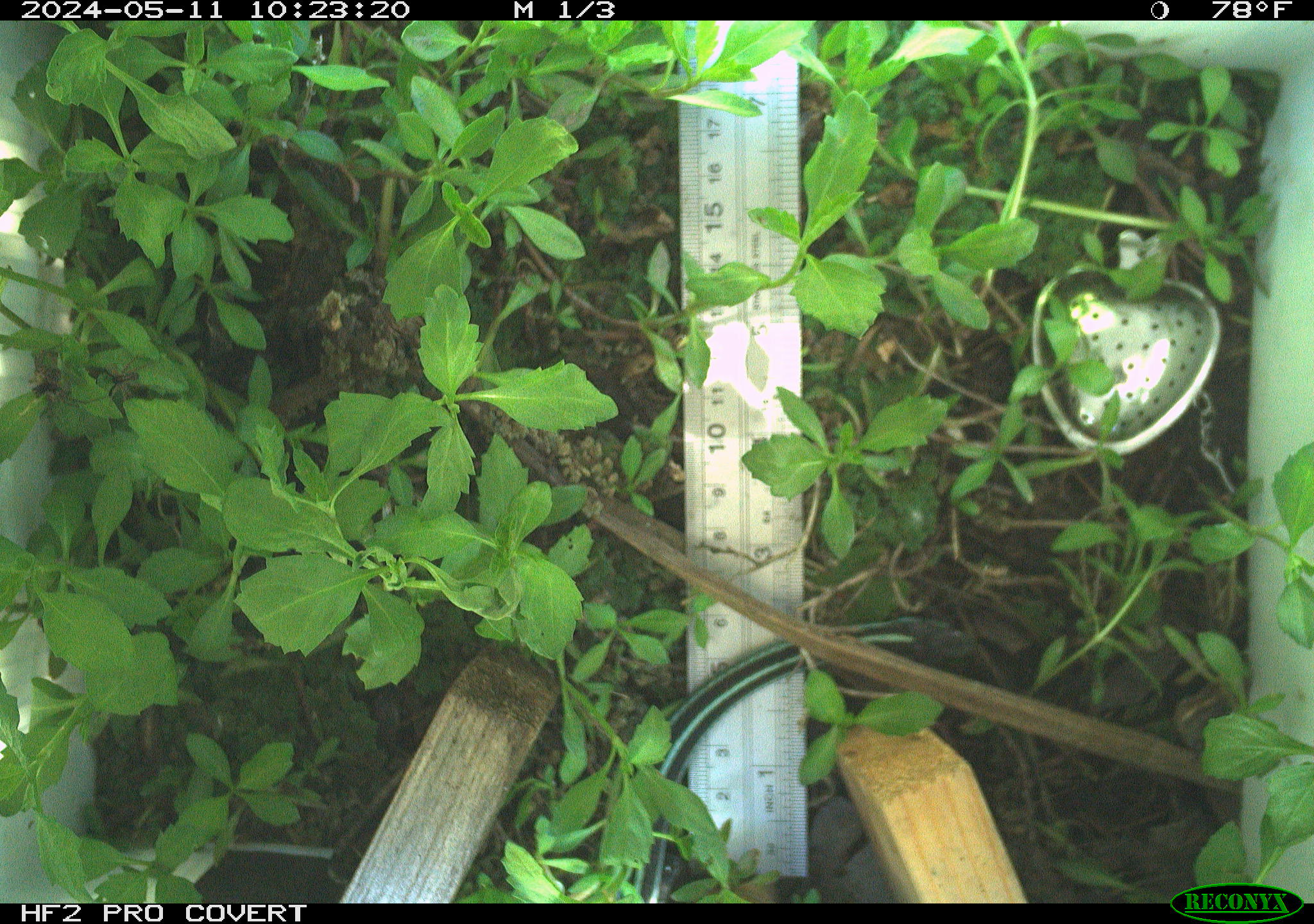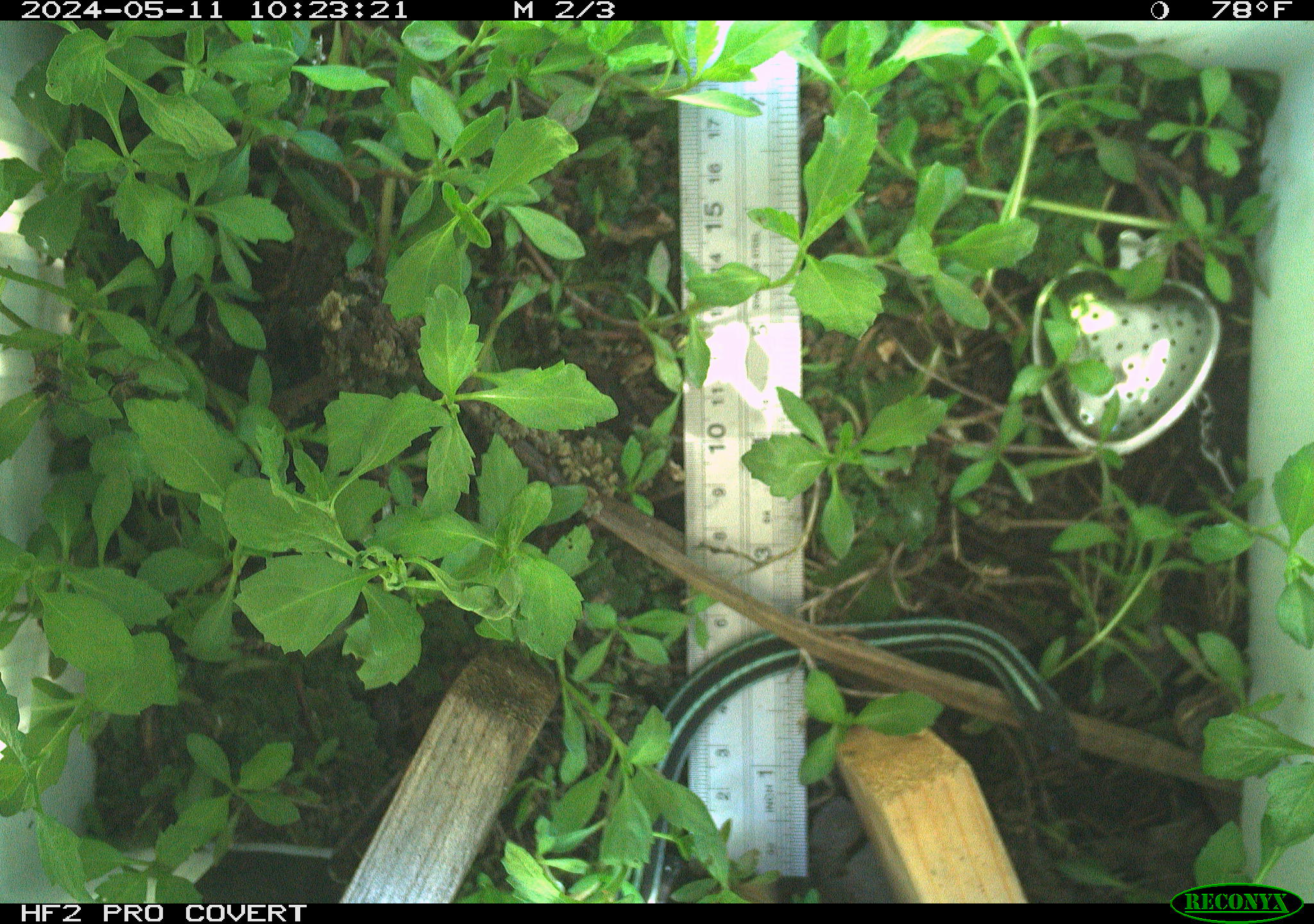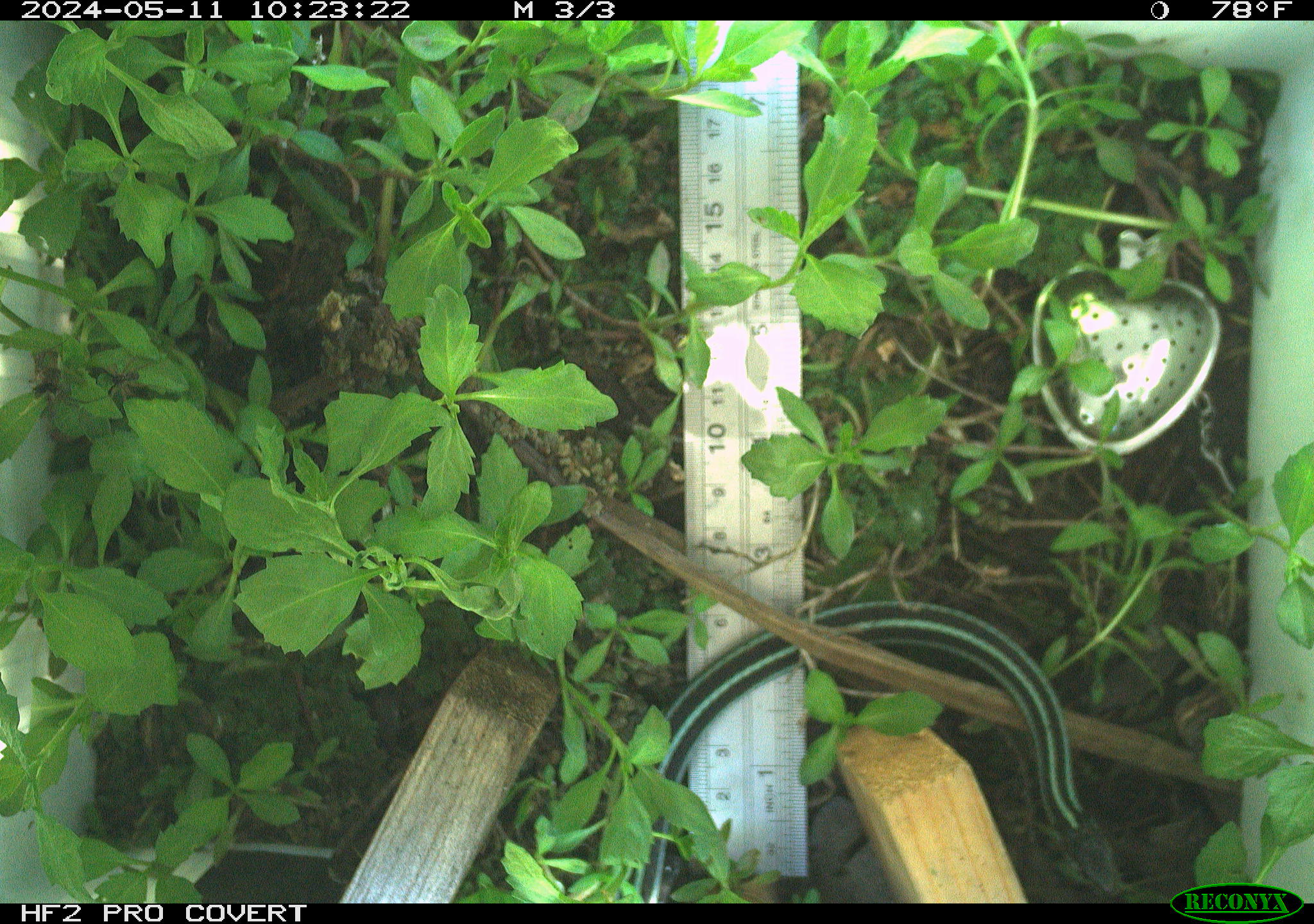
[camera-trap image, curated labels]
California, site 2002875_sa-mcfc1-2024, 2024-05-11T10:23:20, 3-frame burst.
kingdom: Animalia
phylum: Chordata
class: Reptilia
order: Squamata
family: Colubridae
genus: Thamnophis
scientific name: Thamnophis sirtalis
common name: common gartersnake